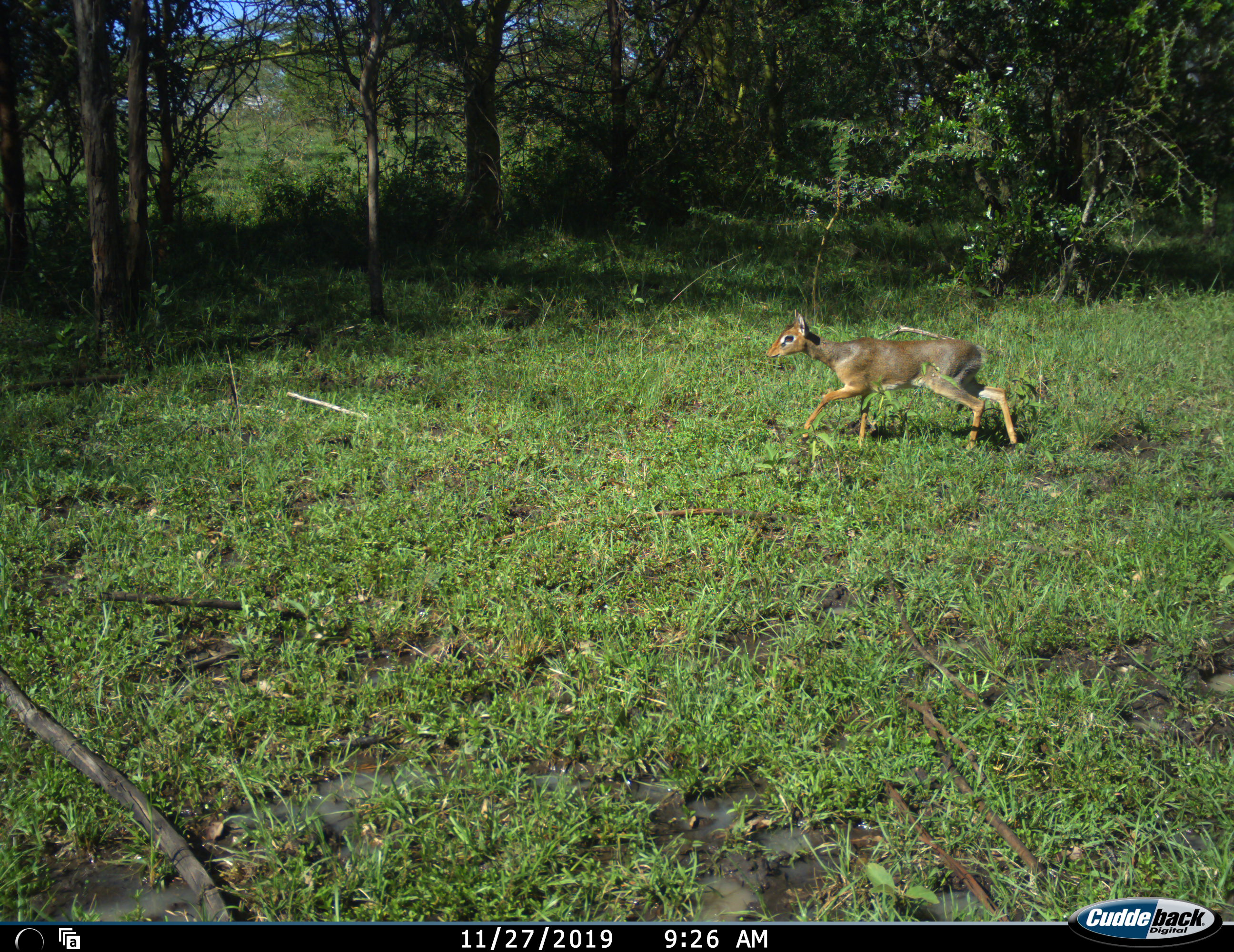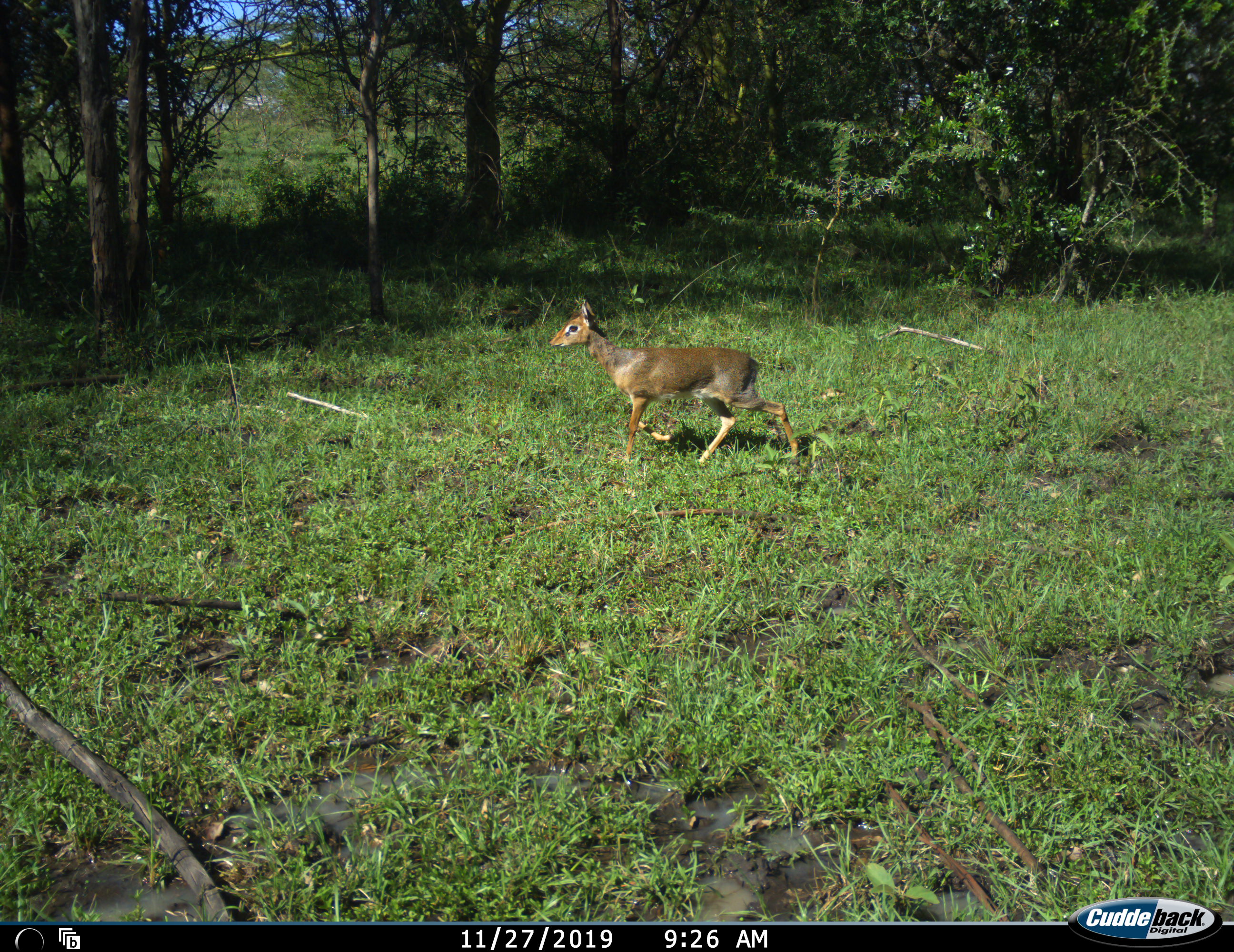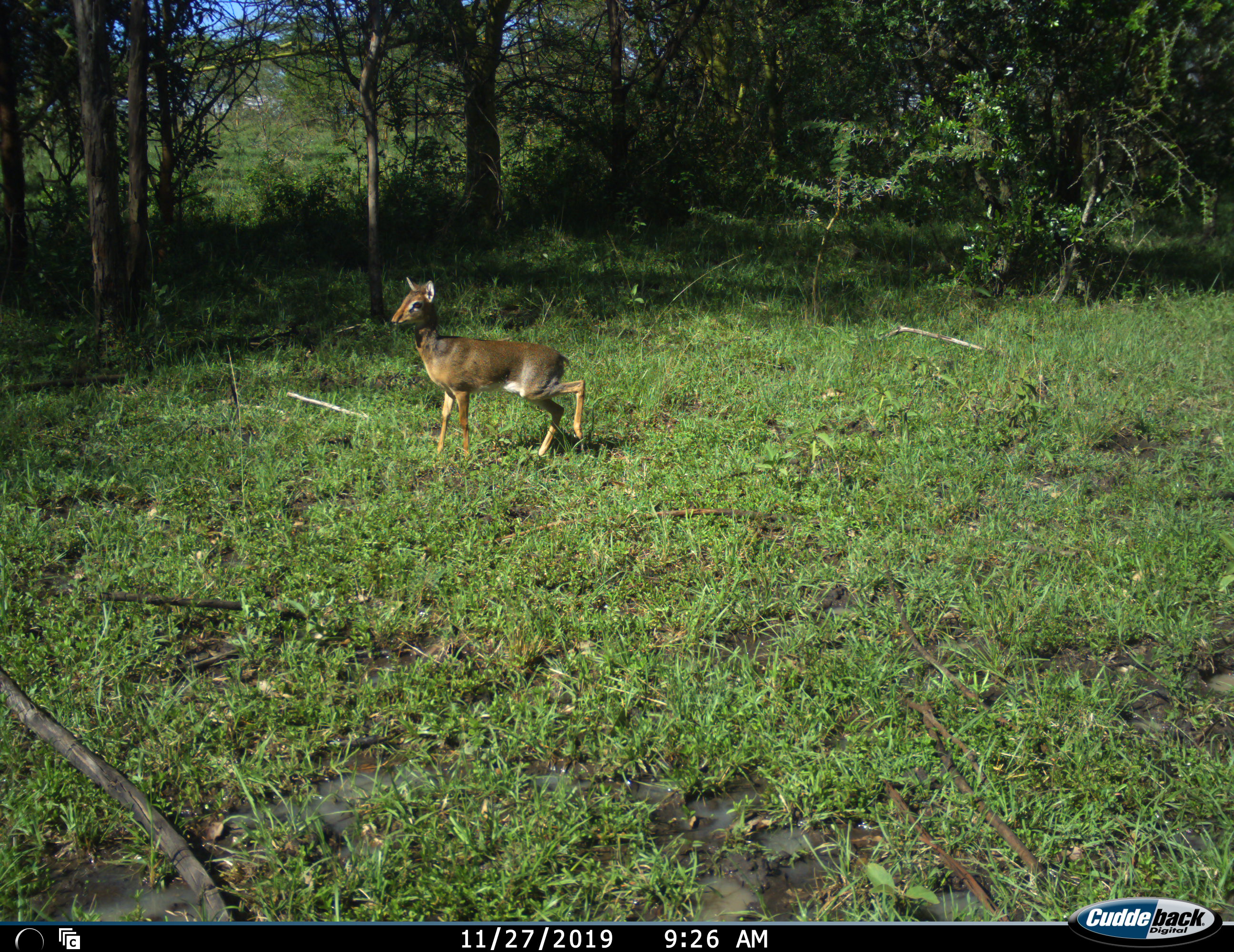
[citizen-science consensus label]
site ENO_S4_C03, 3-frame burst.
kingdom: Animalia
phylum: Chordata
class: Mammalia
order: Artiodactyla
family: Bovidae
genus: Madoqua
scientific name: Madoqua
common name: dik-dik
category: dikdik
Dikdik (dik-dik) (Madoqua), count 1. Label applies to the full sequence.